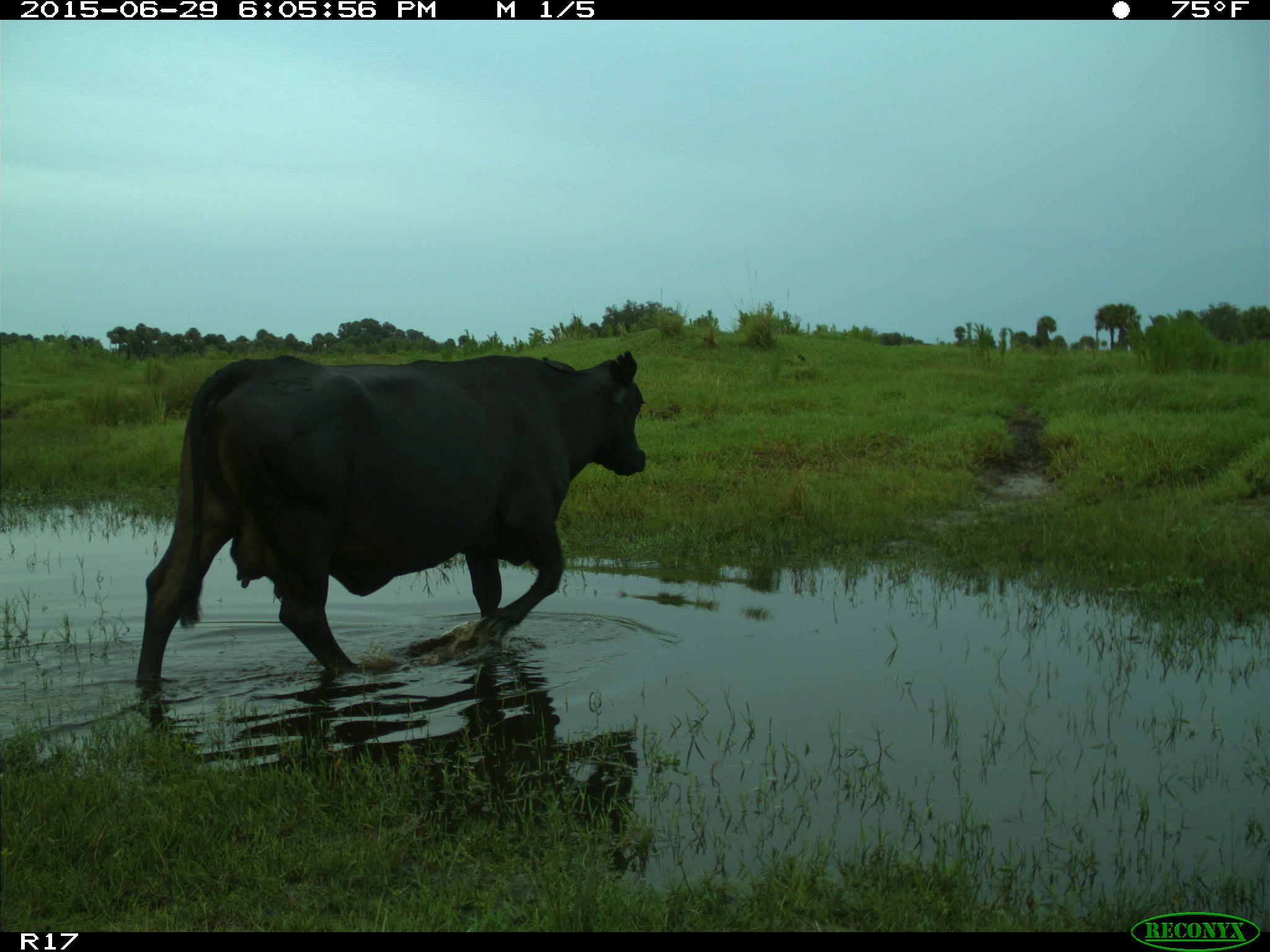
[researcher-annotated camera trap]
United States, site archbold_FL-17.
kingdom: Animalia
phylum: Chordata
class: Mammalia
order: Artiodactyla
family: Bovidae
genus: Bos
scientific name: Bos taurus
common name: domestic cow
Bos taurus (domestic cow).